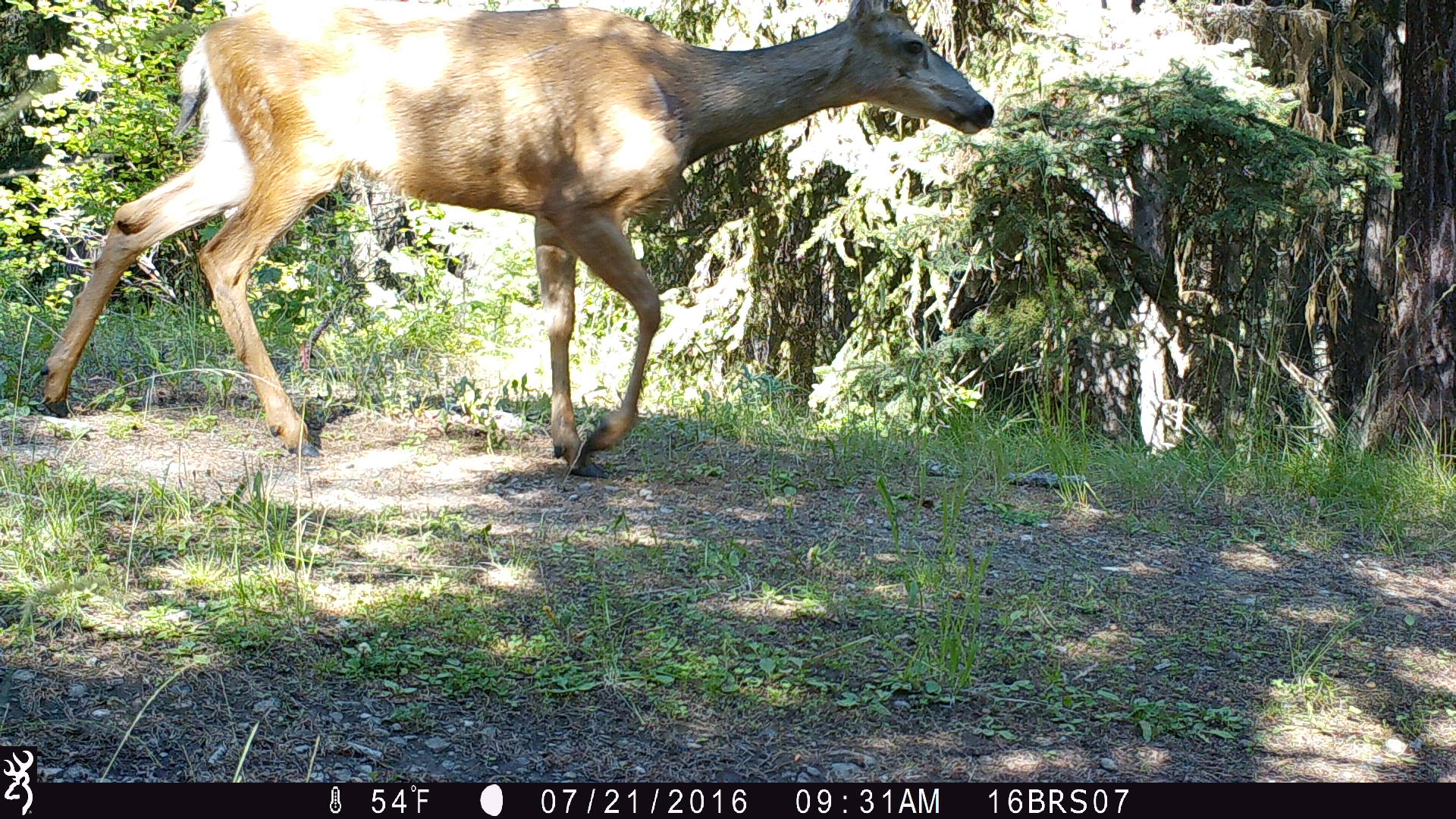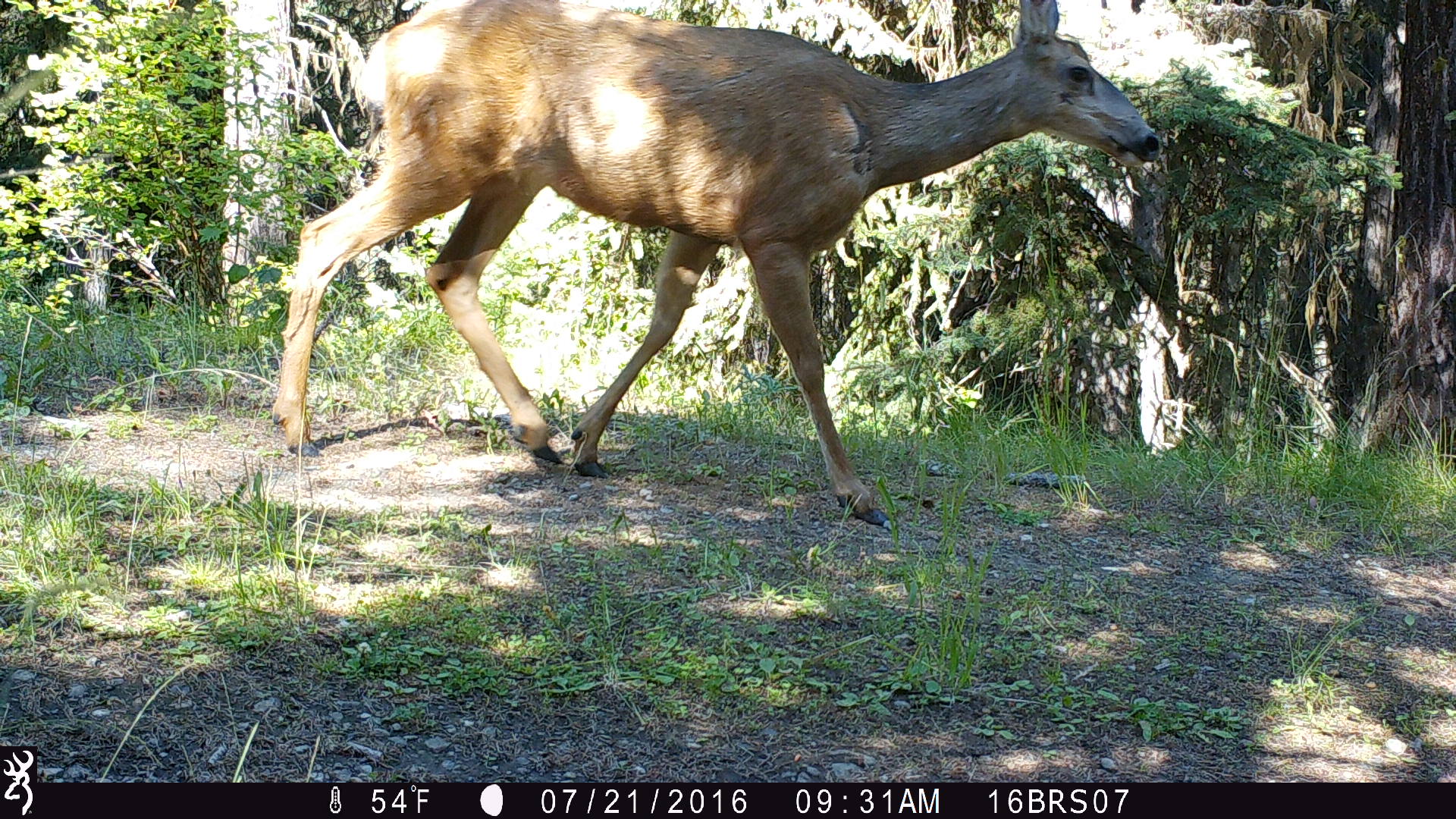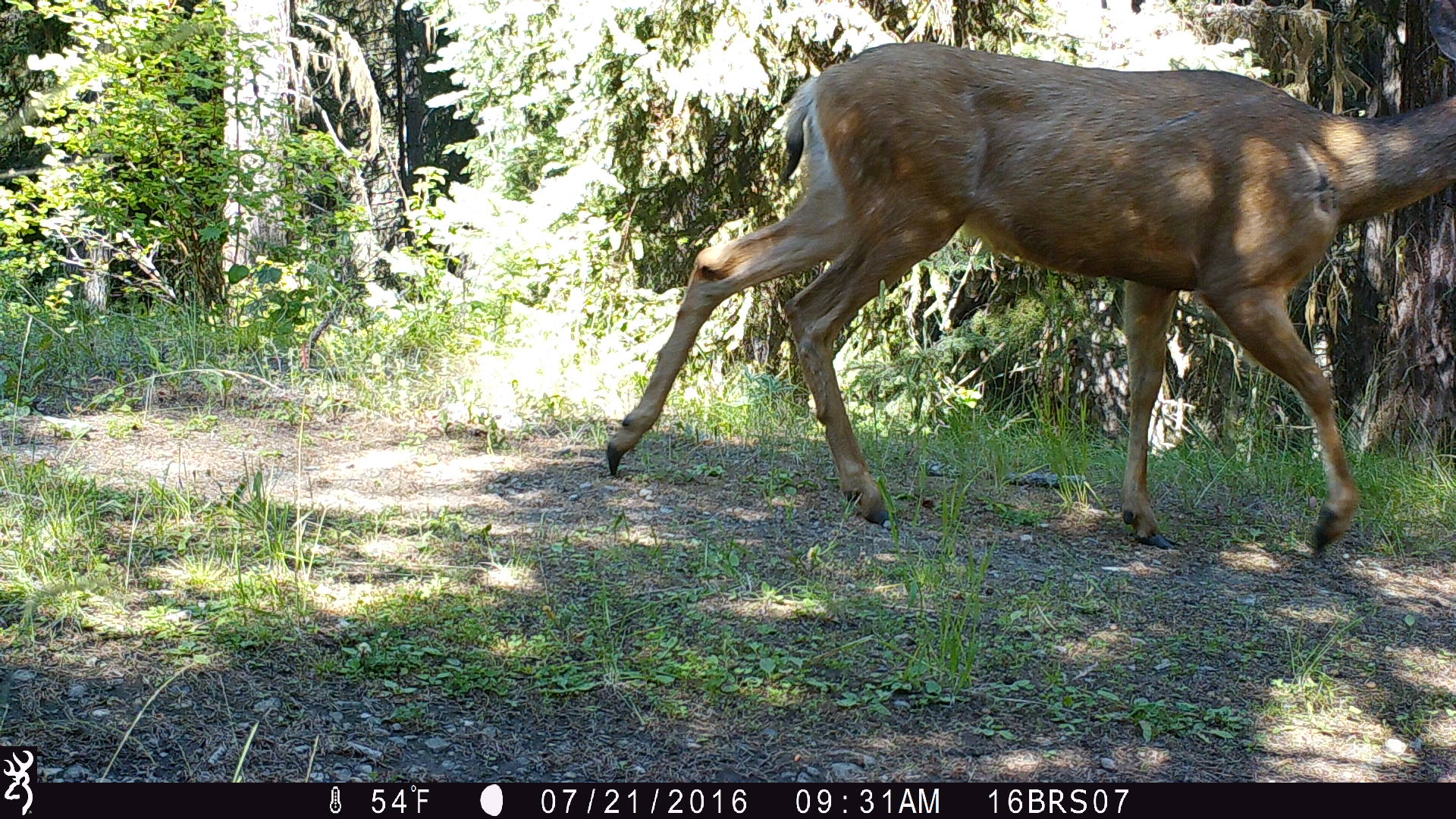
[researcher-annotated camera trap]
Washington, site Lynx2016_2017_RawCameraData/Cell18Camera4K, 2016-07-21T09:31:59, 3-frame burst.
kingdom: Animalia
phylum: Chordata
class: Mammalia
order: Artiodactyla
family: Cervidae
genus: Odocoileus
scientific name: Odocoileus hemionus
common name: mule deer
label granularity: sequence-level